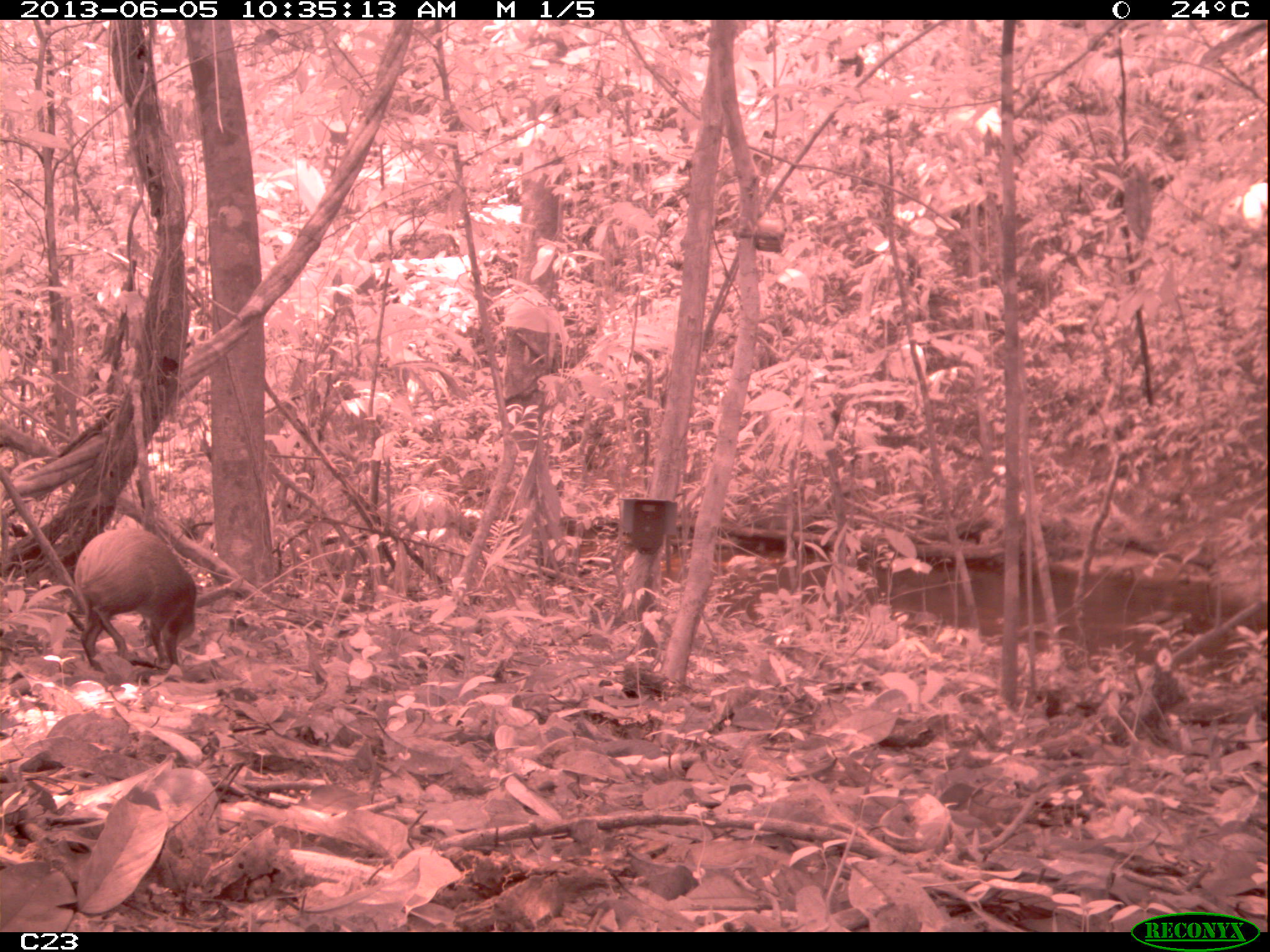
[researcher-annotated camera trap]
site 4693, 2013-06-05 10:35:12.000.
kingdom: Animalia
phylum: Chordata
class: Mammalia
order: Rodentia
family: Dasyproctidae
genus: Dasyprocta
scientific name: Dasyprocta leporina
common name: red-rumped agouti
Dasyprocta leporina (red-rumped agouti), count 1, age adult.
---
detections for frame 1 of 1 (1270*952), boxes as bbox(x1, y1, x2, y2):
dasyprocta leporina: bbox(68, 524, 200, 672)